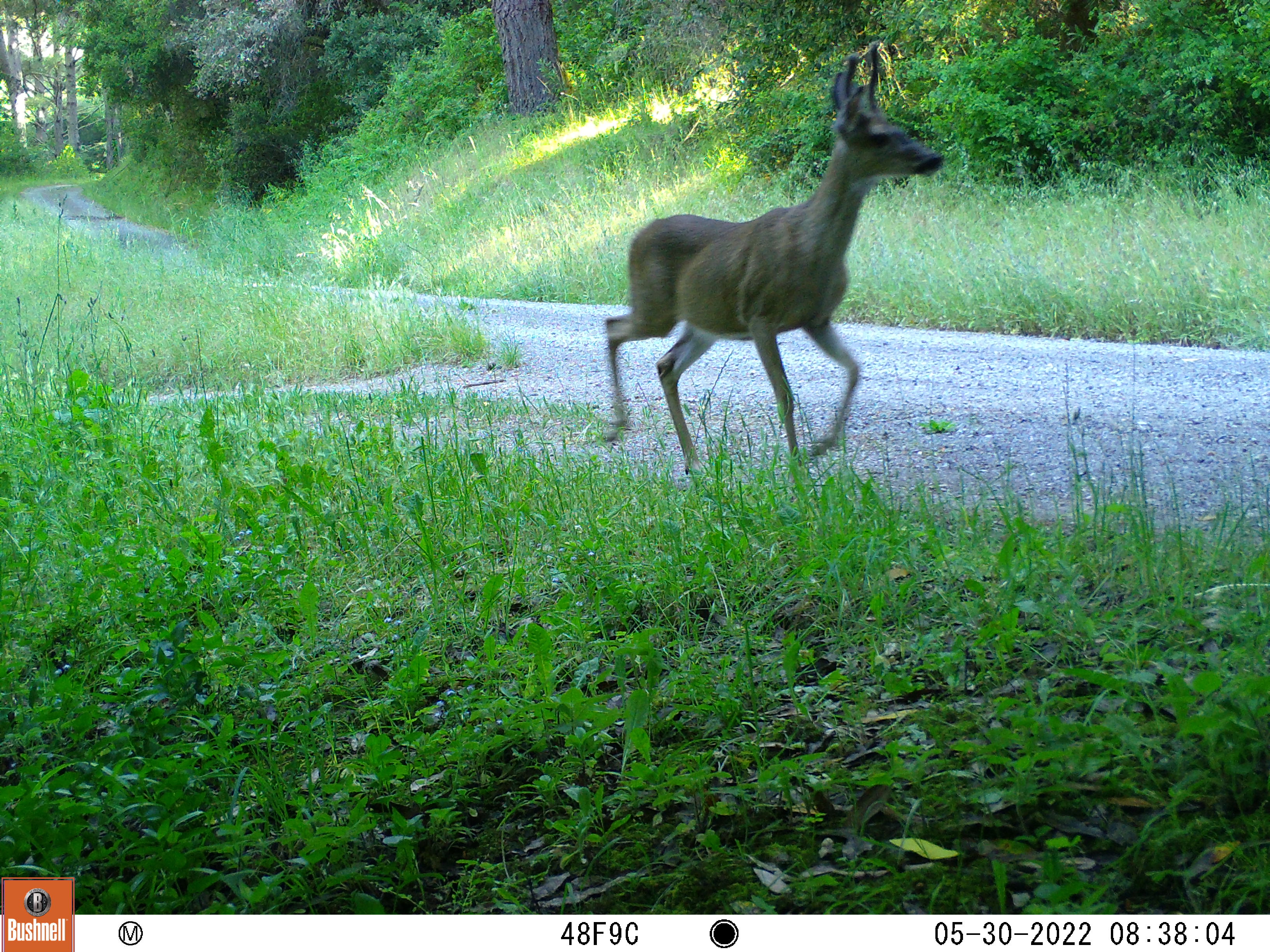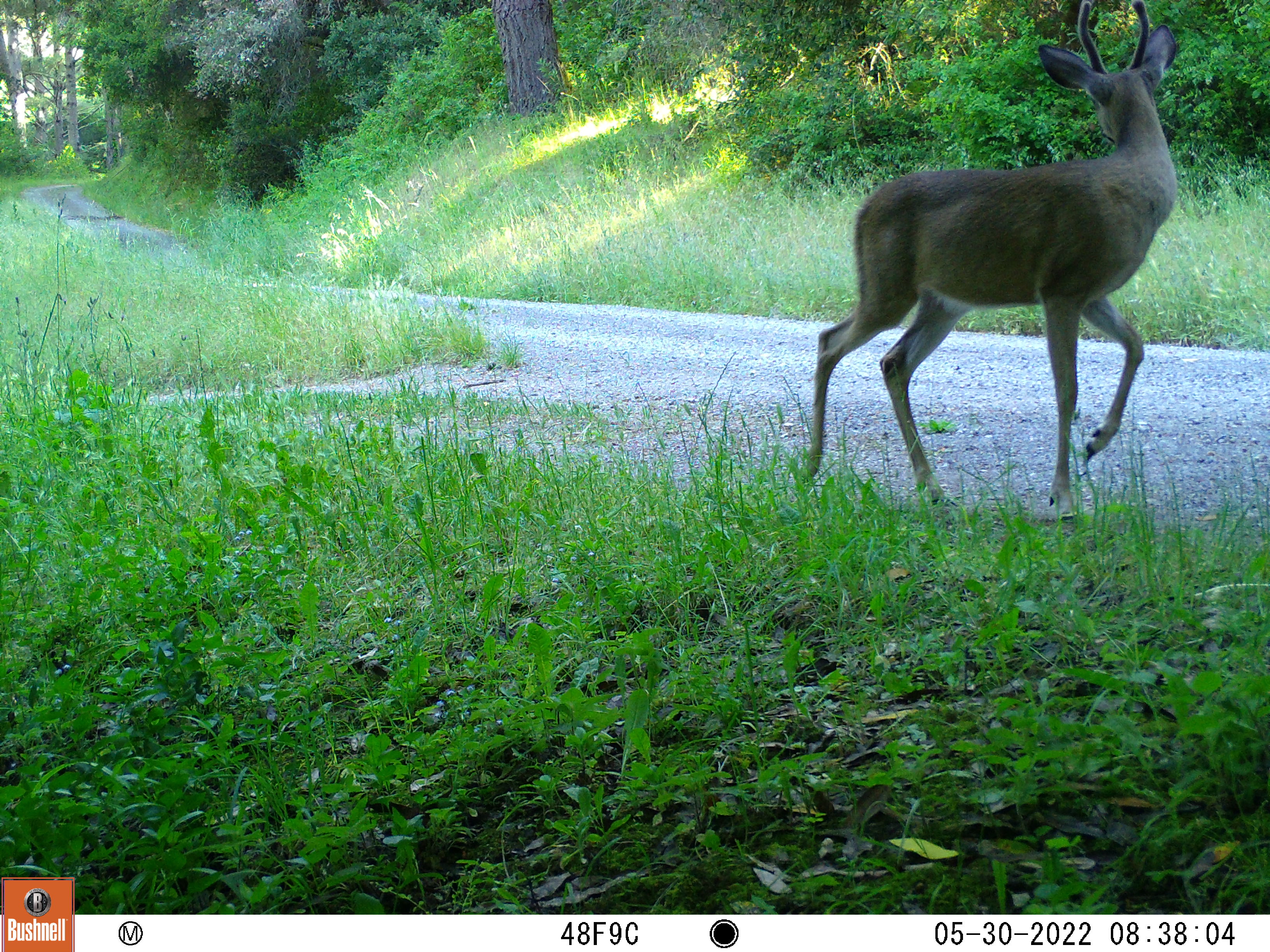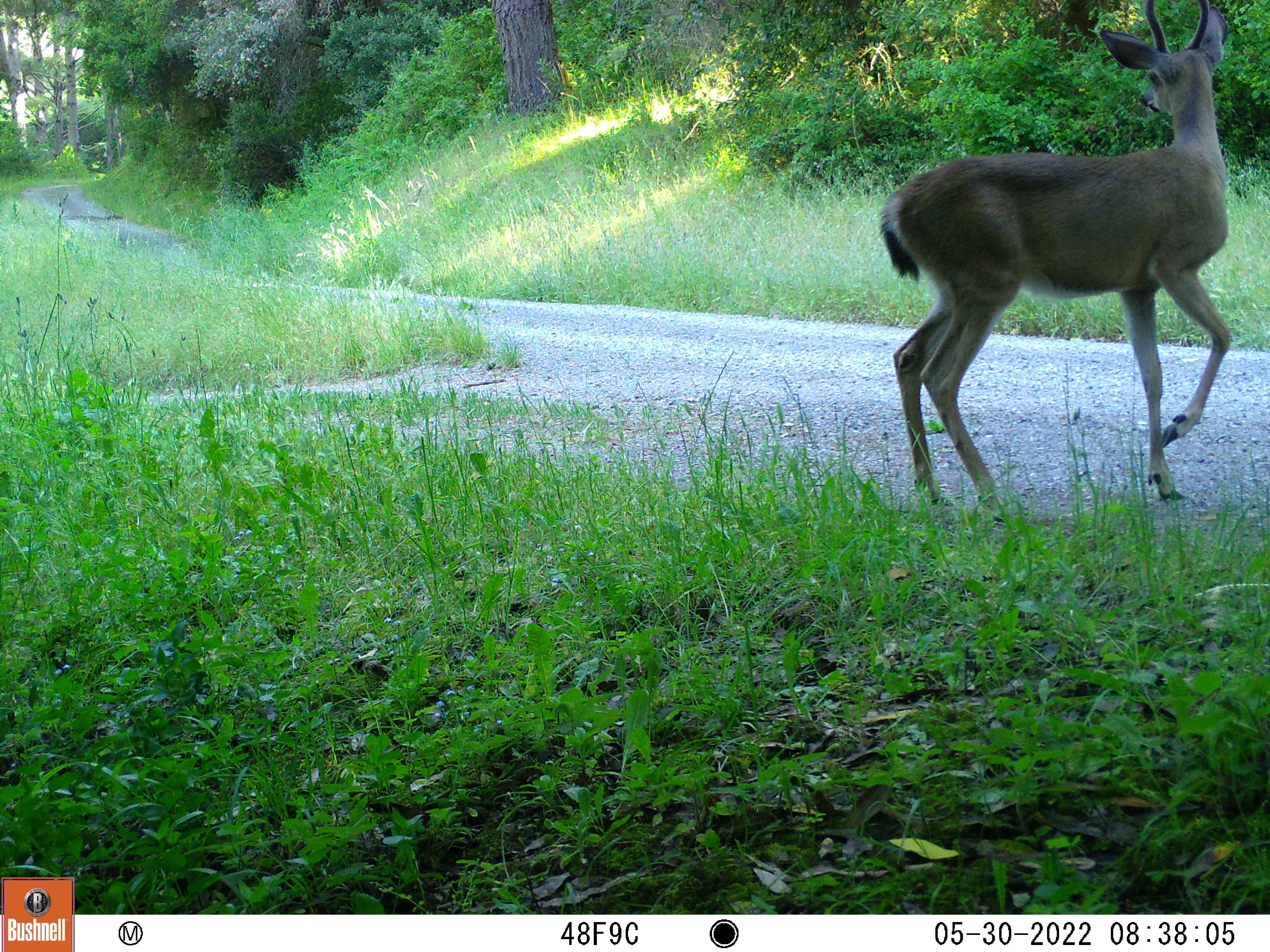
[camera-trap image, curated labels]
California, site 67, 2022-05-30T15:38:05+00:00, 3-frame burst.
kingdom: Animalia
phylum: Chordata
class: Mammalia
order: Artiodactyla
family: Cervidae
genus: Odocoileus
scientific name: Odocoileus hemionus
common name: mule deer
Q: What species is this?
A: Mule deer (Odocoileus hemionus).